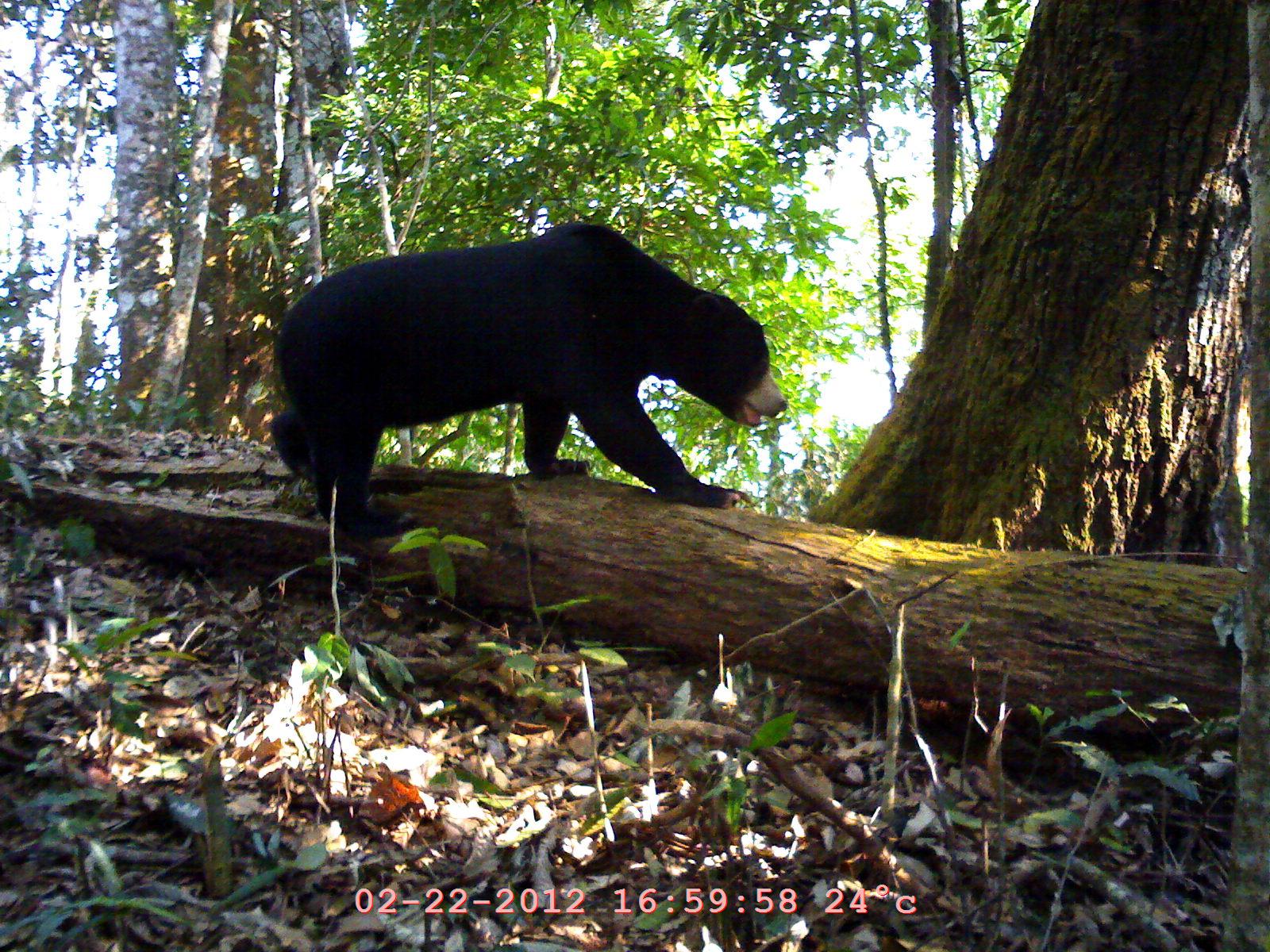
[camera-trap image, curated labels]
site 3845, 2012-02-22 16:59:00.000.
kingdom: Animalia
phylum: Chordata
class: Mammalia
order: Carnivora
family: Ursidae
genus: Helarctos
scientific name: Helarctos malayanus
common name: sun bear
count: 1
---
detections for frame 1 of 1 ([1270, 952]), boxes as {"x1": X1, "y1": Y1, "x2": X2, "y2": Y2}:
helarctos malayanus: {"x1": 261, "y1": 216, "x2": 791, "y2": 544}